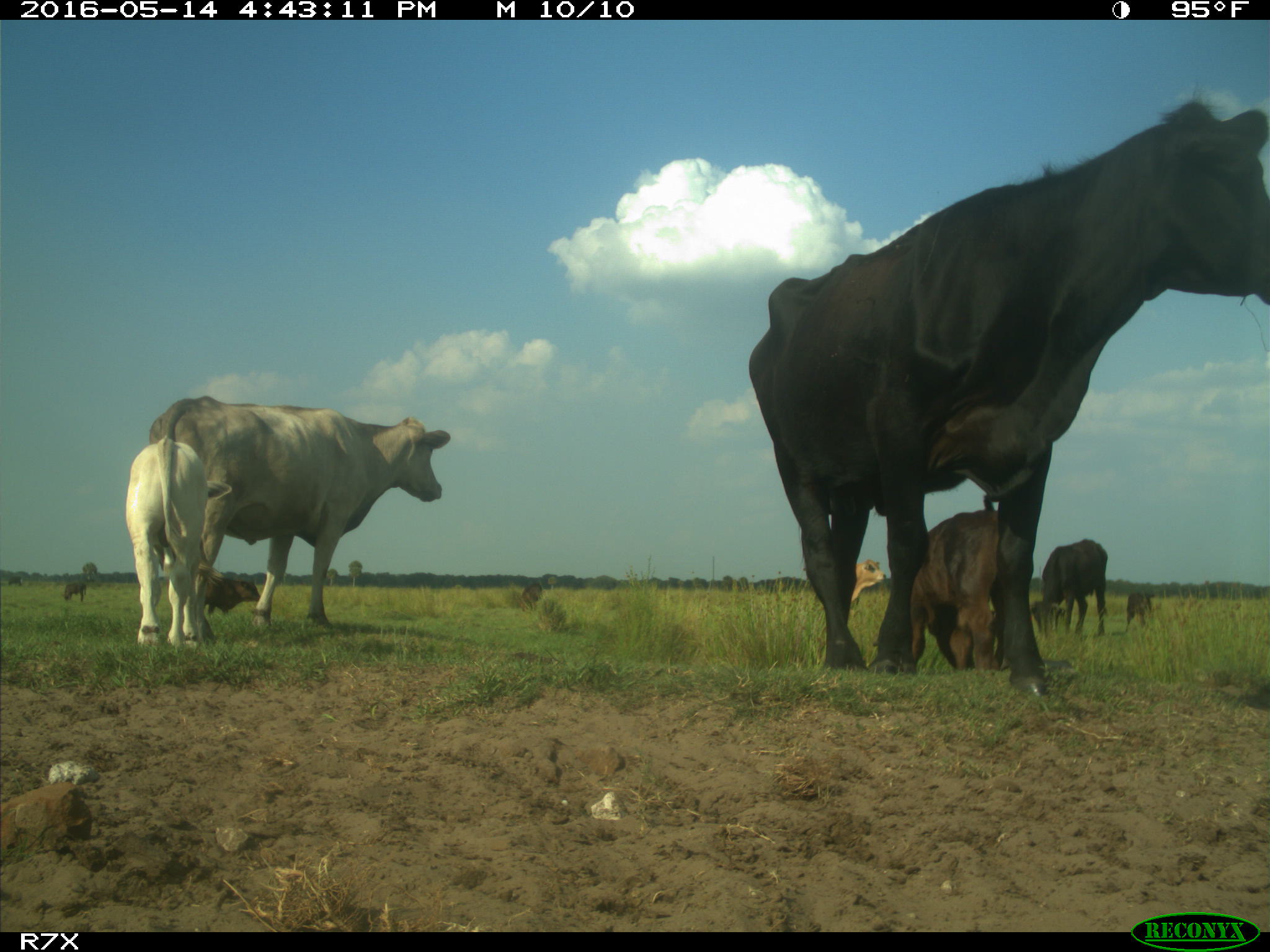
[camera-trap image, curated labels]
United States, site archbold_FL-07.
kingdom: Animalia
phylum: Chordata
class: Mammalia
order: Artiodactyla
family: Bovidae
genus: Bos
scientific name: Bos taurus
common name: domestic cow